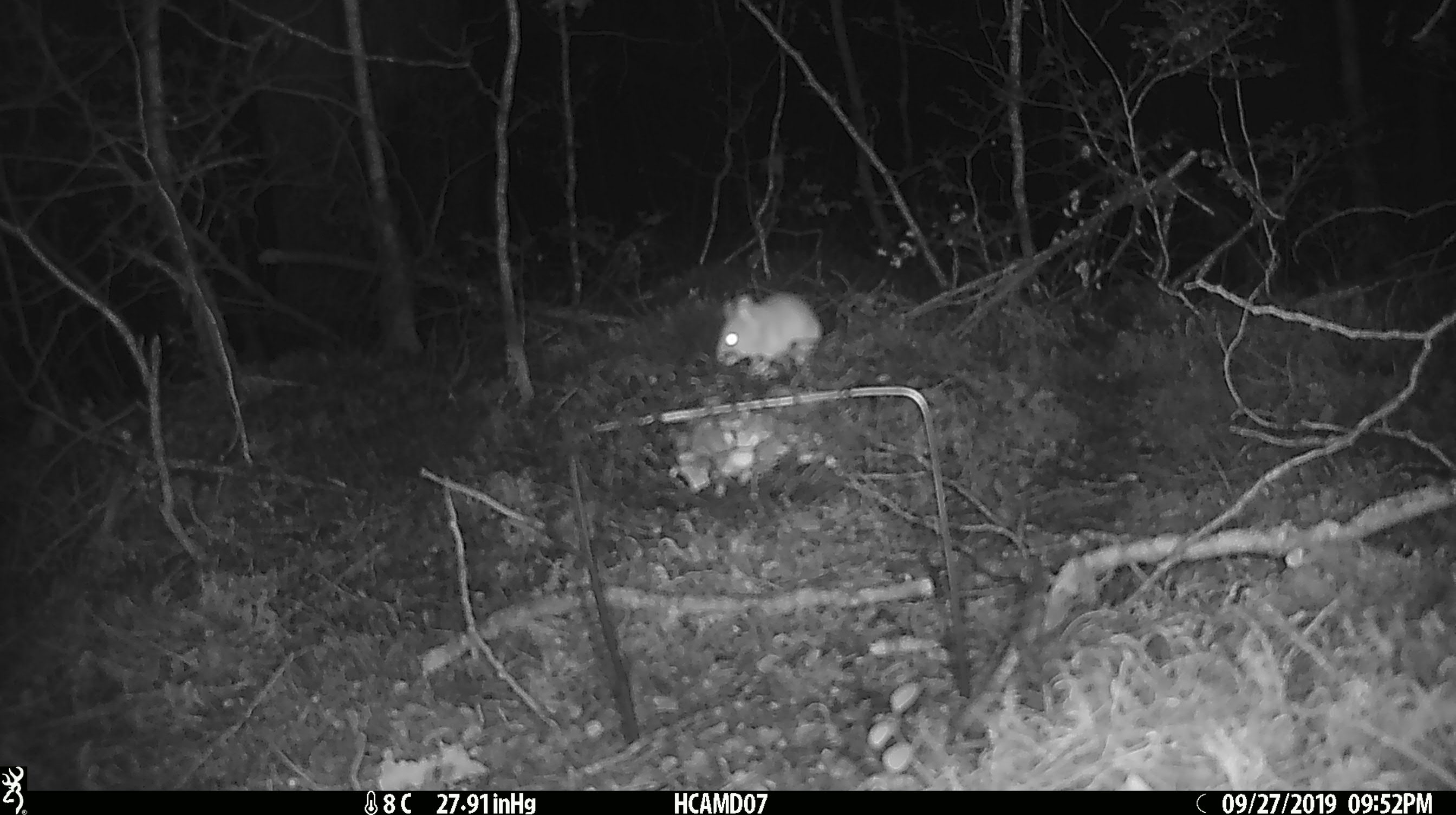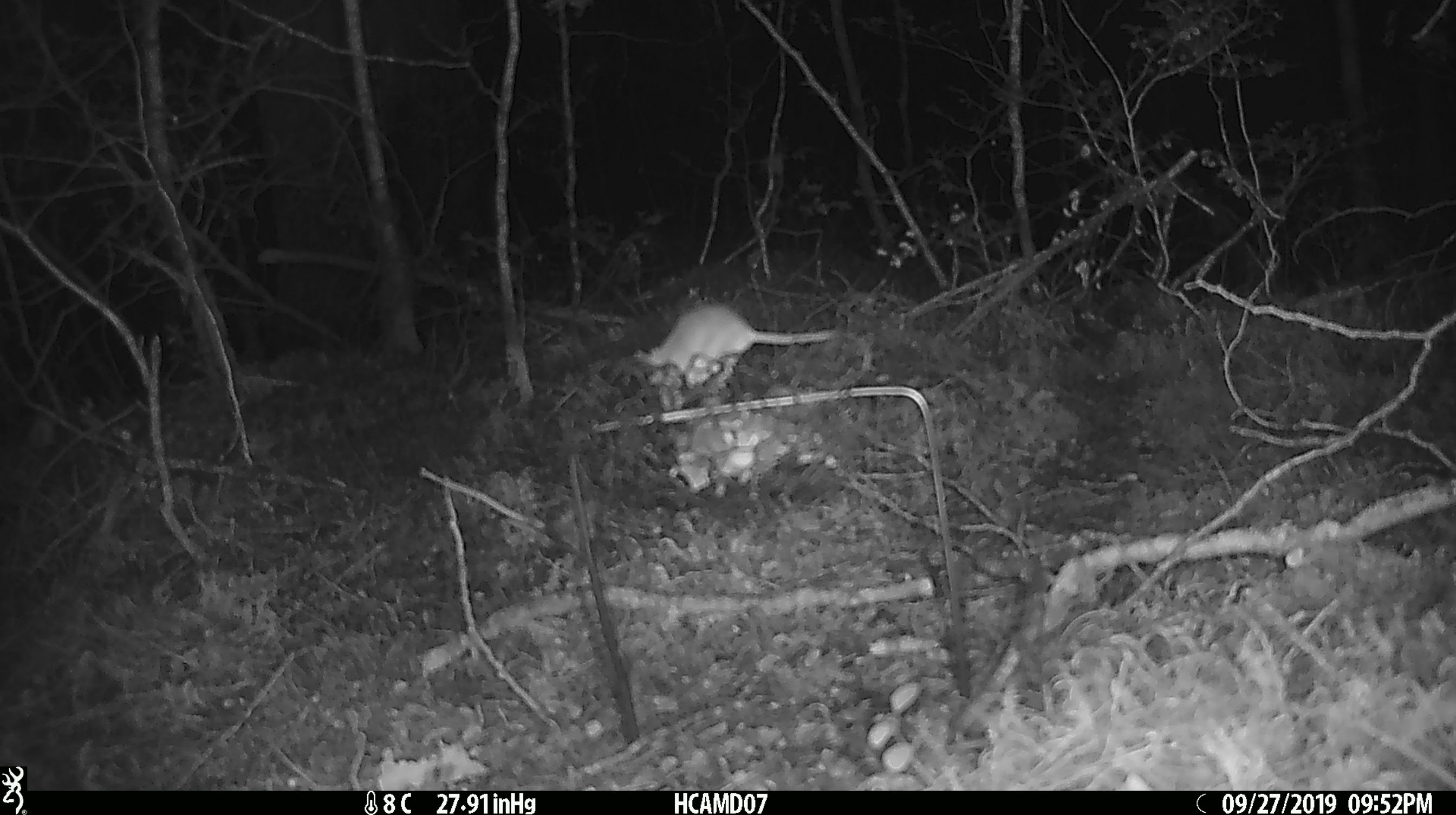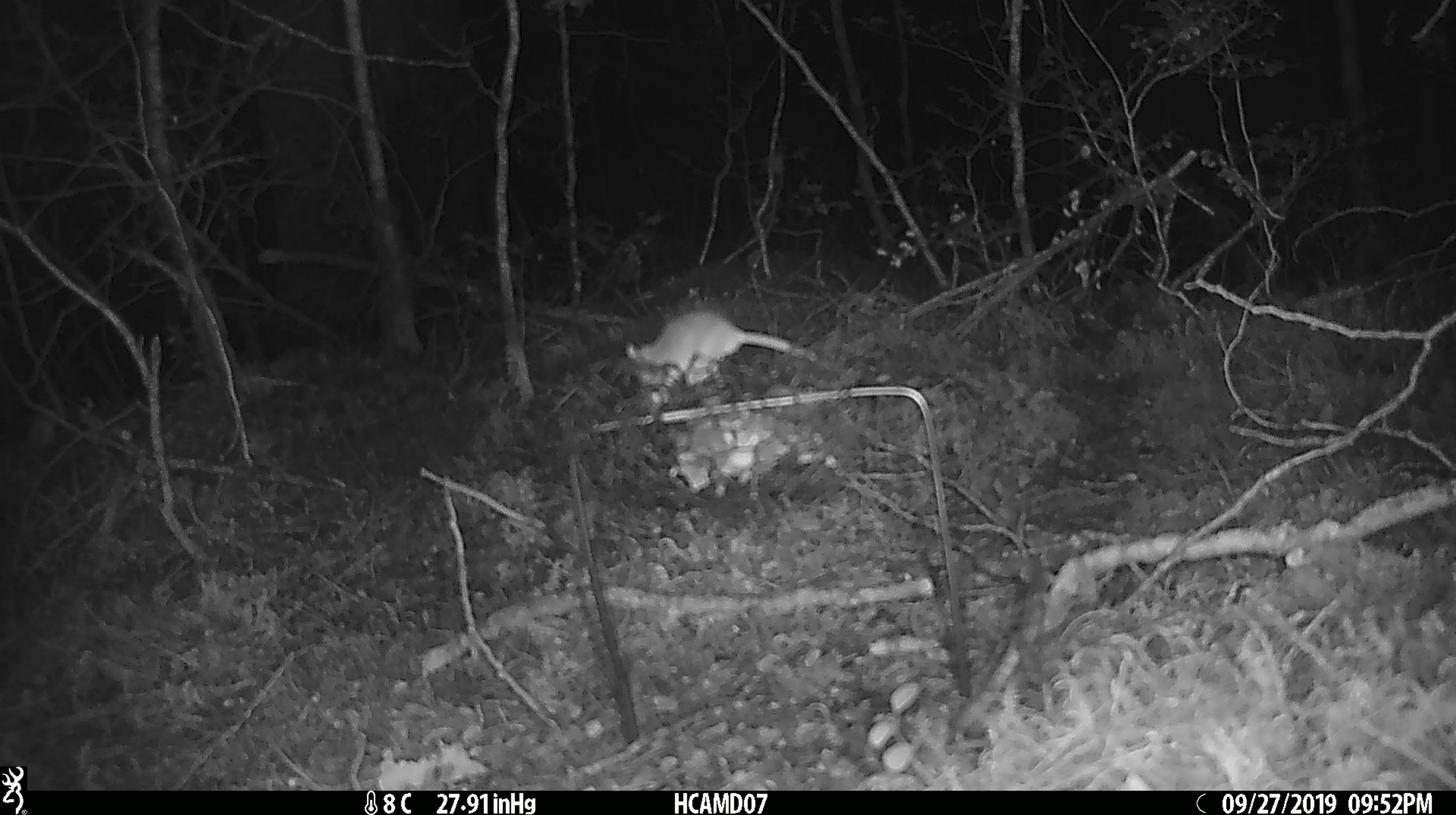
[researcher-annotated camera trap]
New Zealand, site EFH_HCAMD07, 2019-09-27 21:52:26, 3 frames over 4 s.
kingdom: Animalia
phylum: Chordata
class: Mammalia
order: Rodentia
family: Muridae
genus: Mus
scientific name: Mus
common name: mouse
Mouse (Mus).